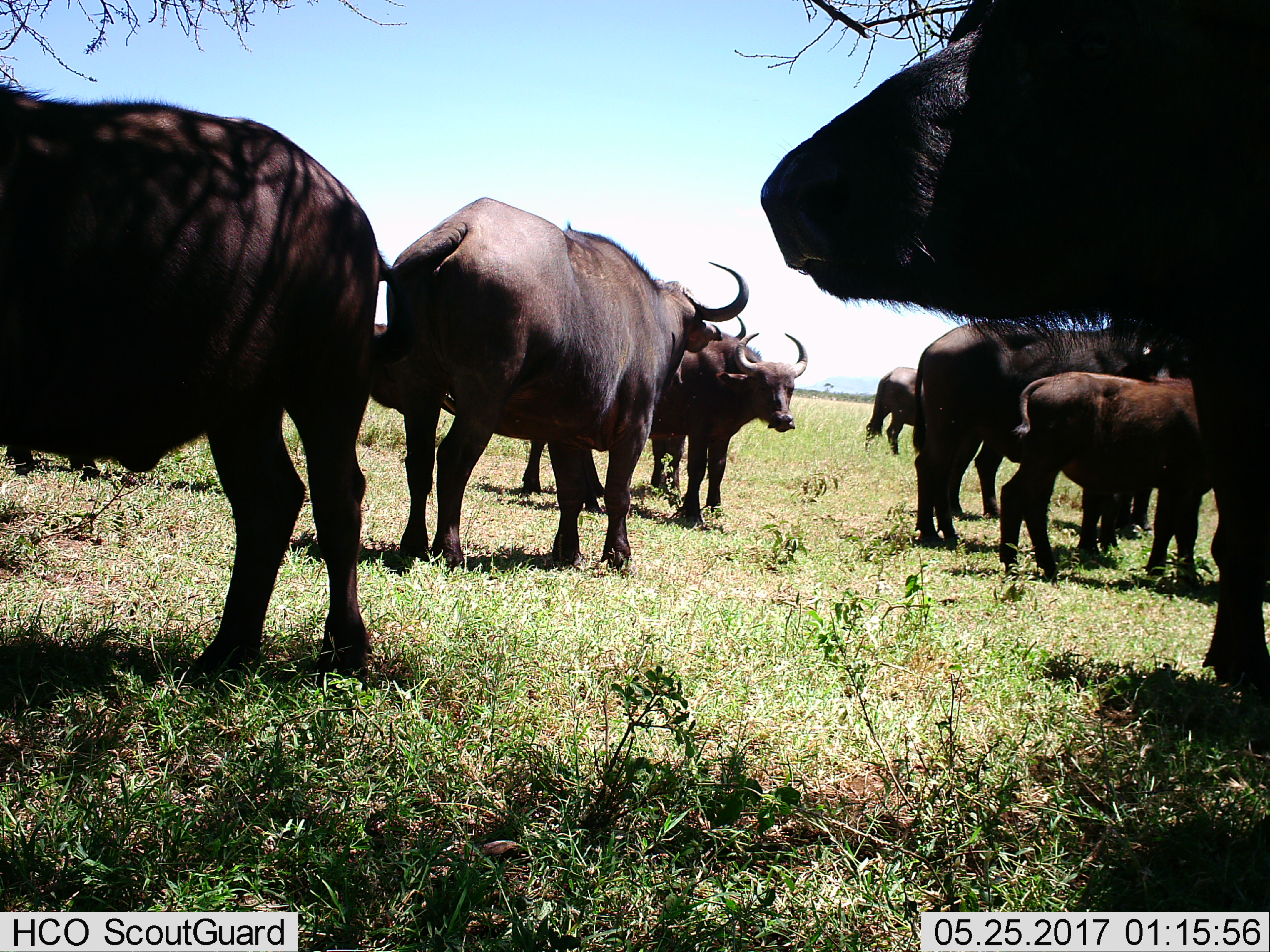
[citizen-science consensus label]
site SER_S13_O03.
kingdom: Animalia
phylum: Chordata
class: Mammalia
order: Artiodactyla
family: Bovidae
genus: Syncerus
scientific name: Syncerus caffer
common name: african buffalo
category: buffalo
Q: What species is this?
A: Buffalo (african buffalo) (Syncerus caffer).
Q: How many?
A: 9.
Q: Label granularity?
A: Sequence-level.